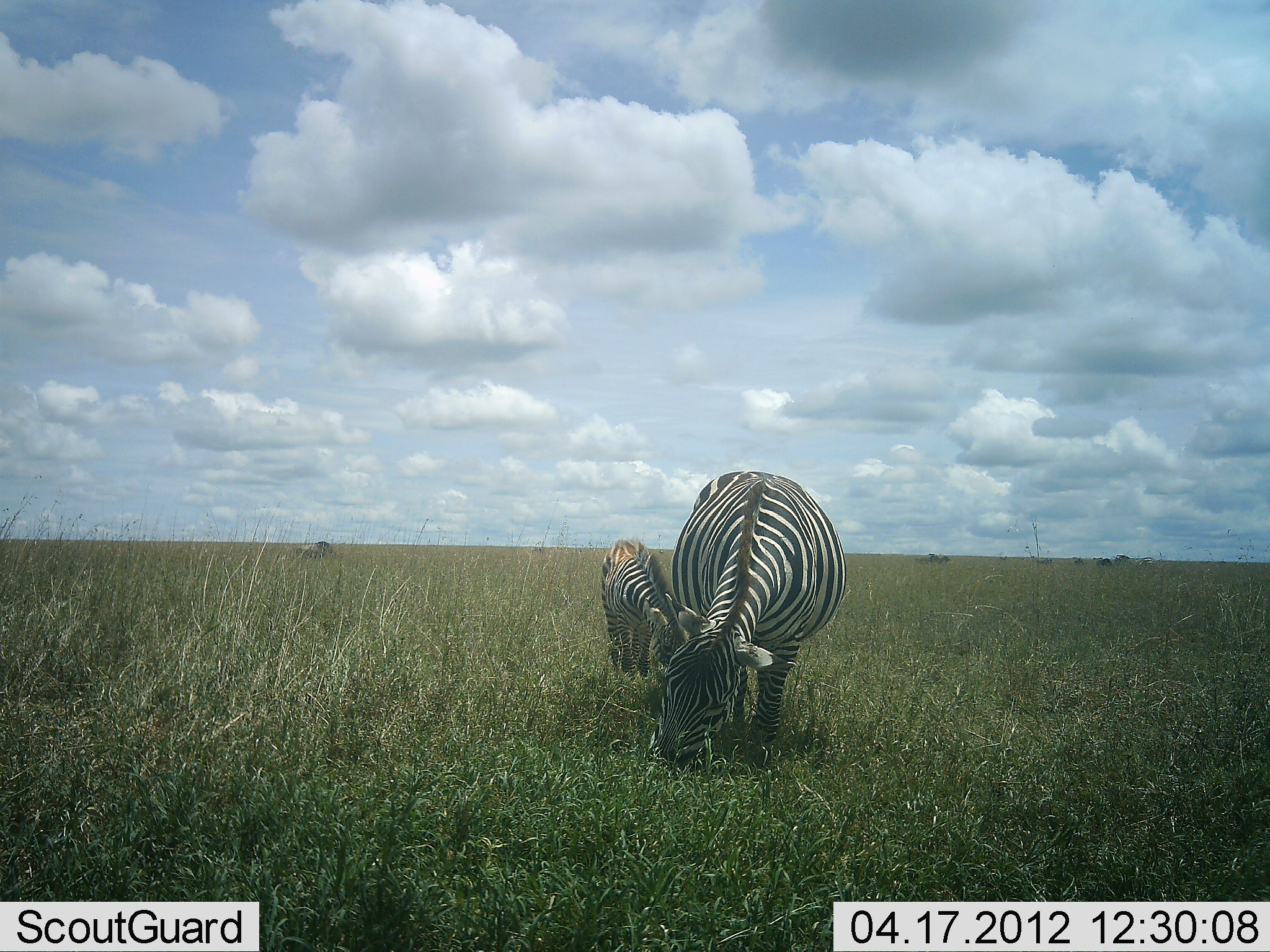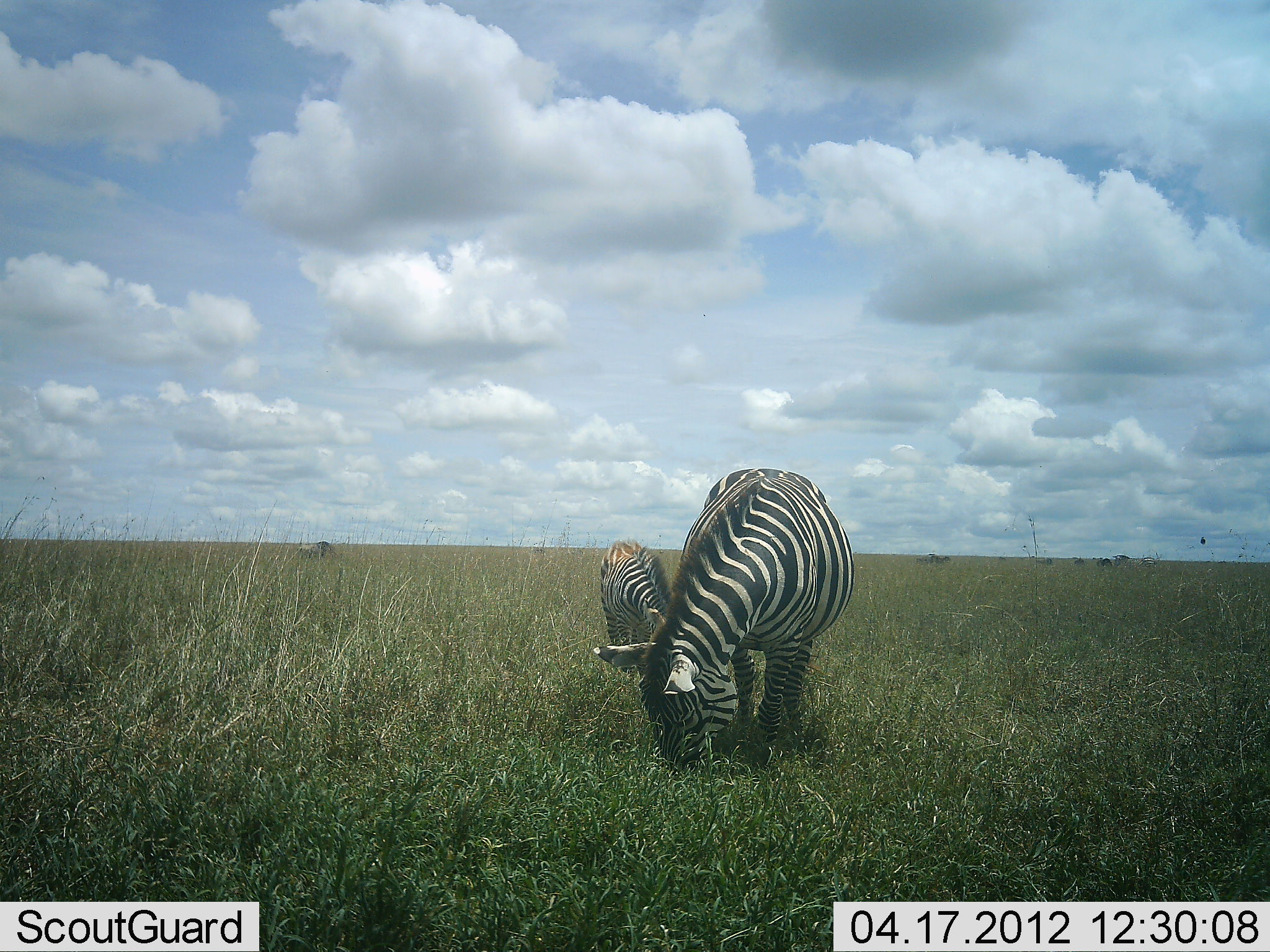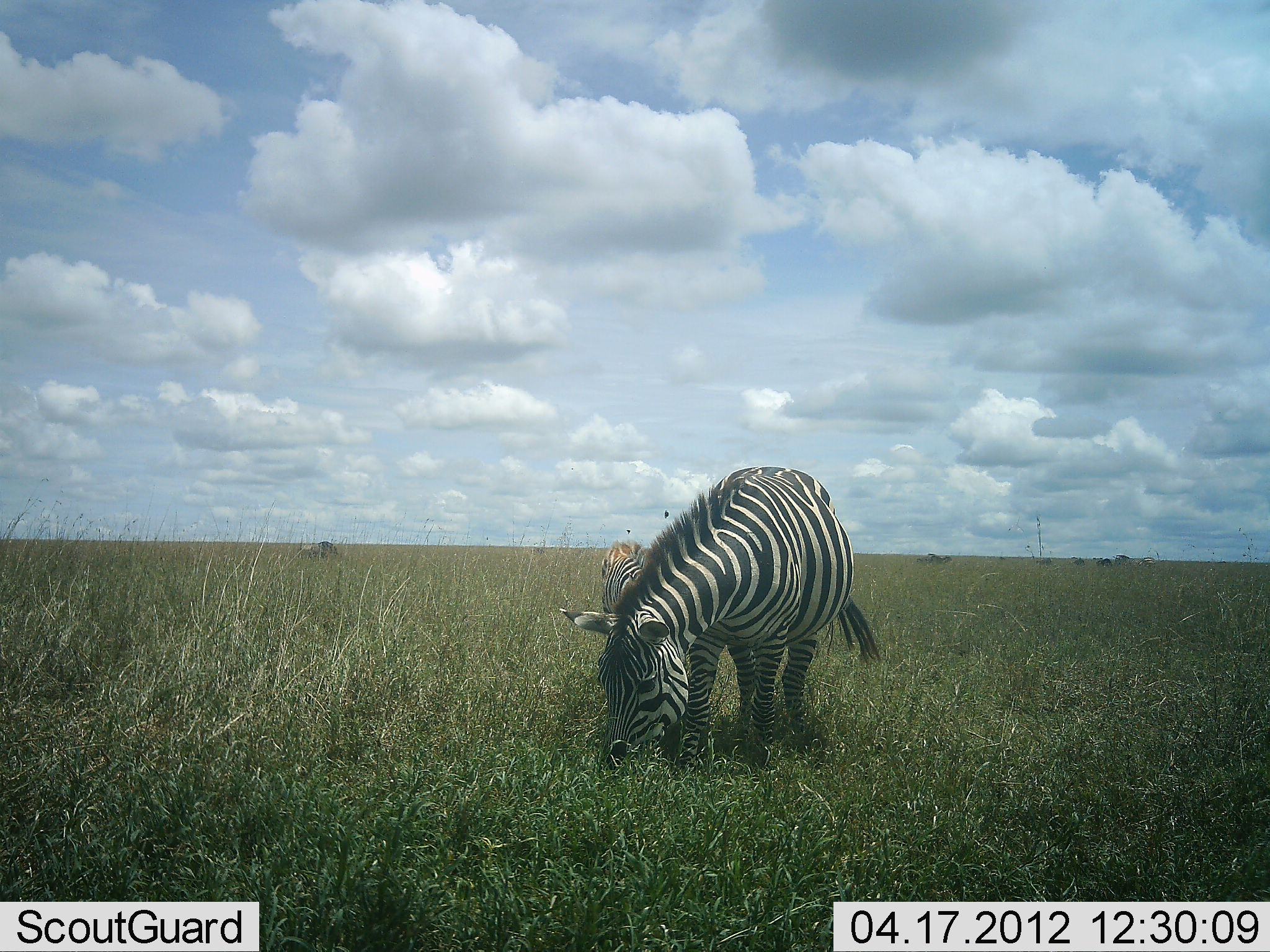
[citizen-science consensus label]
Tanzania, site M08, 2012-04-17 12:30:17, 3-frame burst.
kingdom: Animalia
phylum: Chordata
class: Mammalia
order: Perissodactyla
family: Equidae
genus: Equus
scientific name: Equus quagga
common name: plains zebra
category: zebra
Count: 2.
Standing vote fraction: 27%.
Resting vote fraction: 0%.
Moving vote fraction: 0%.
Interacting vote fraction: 0%.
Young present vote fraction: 50%.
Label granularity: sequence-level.